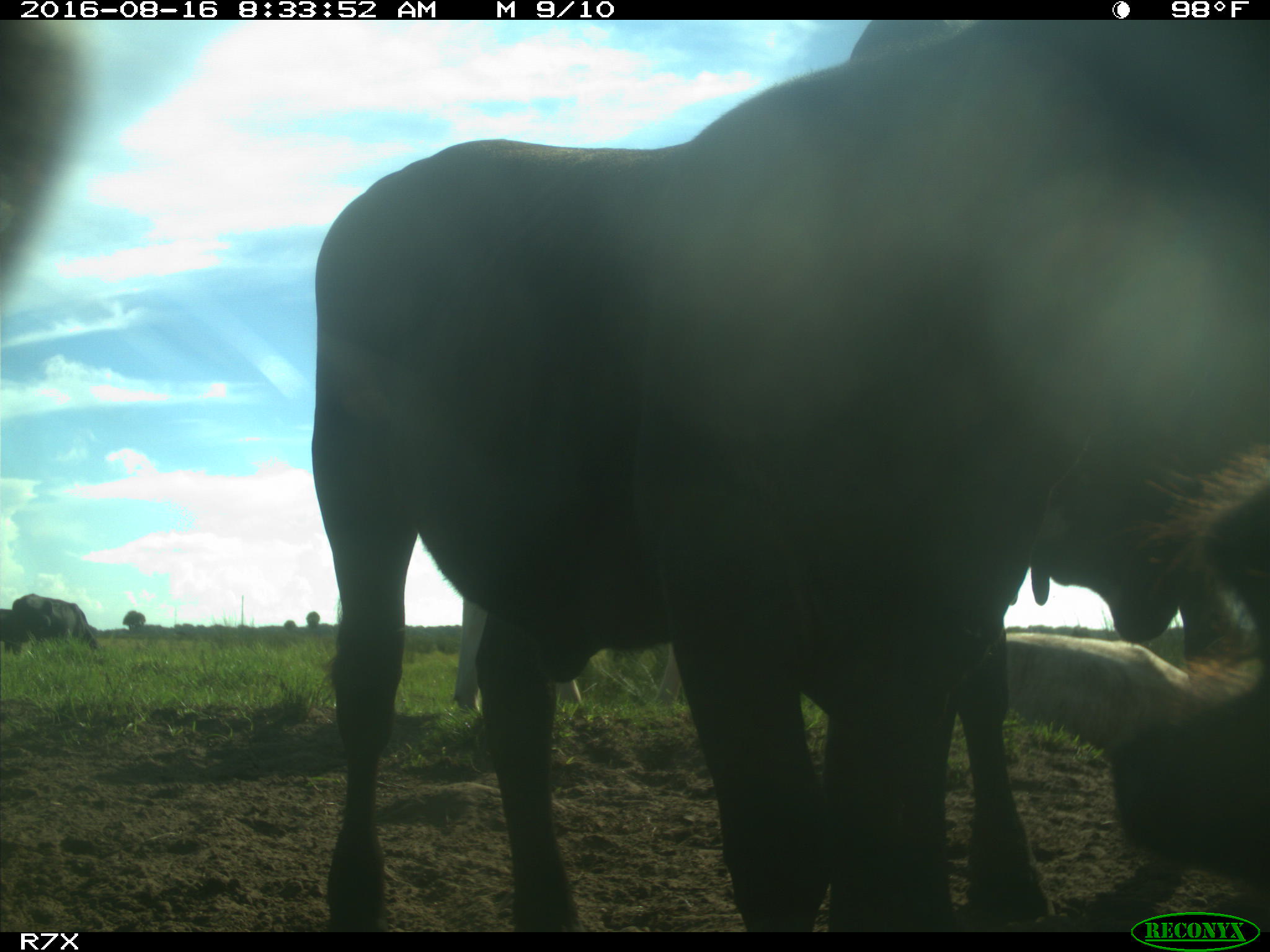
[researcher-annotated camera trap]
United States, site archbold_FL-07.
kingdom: Animalia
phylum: Chordata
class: Mammalia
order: Artiodactyla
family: Bovidae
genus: Bos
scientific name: Bos taurus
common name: domestic cow